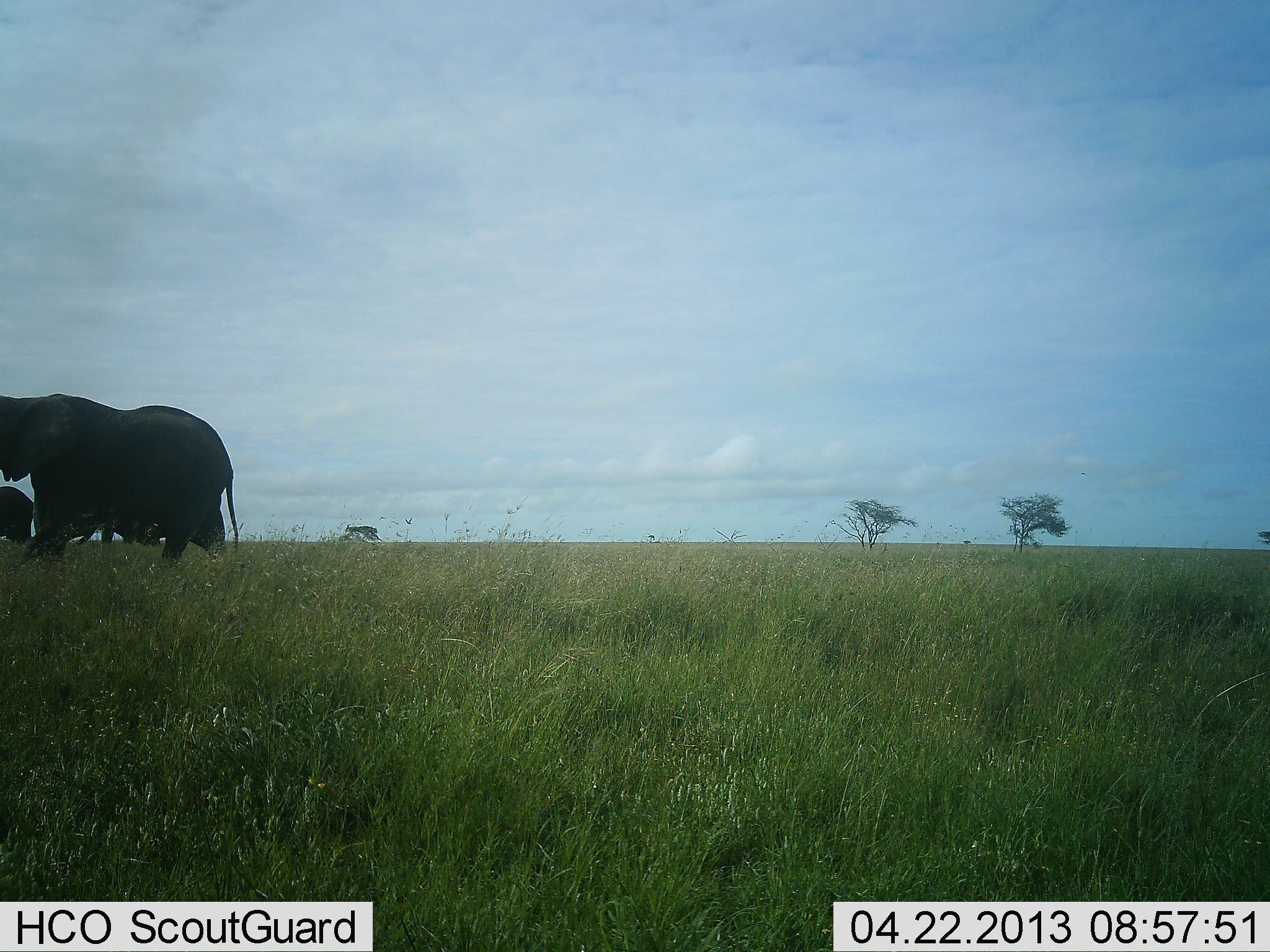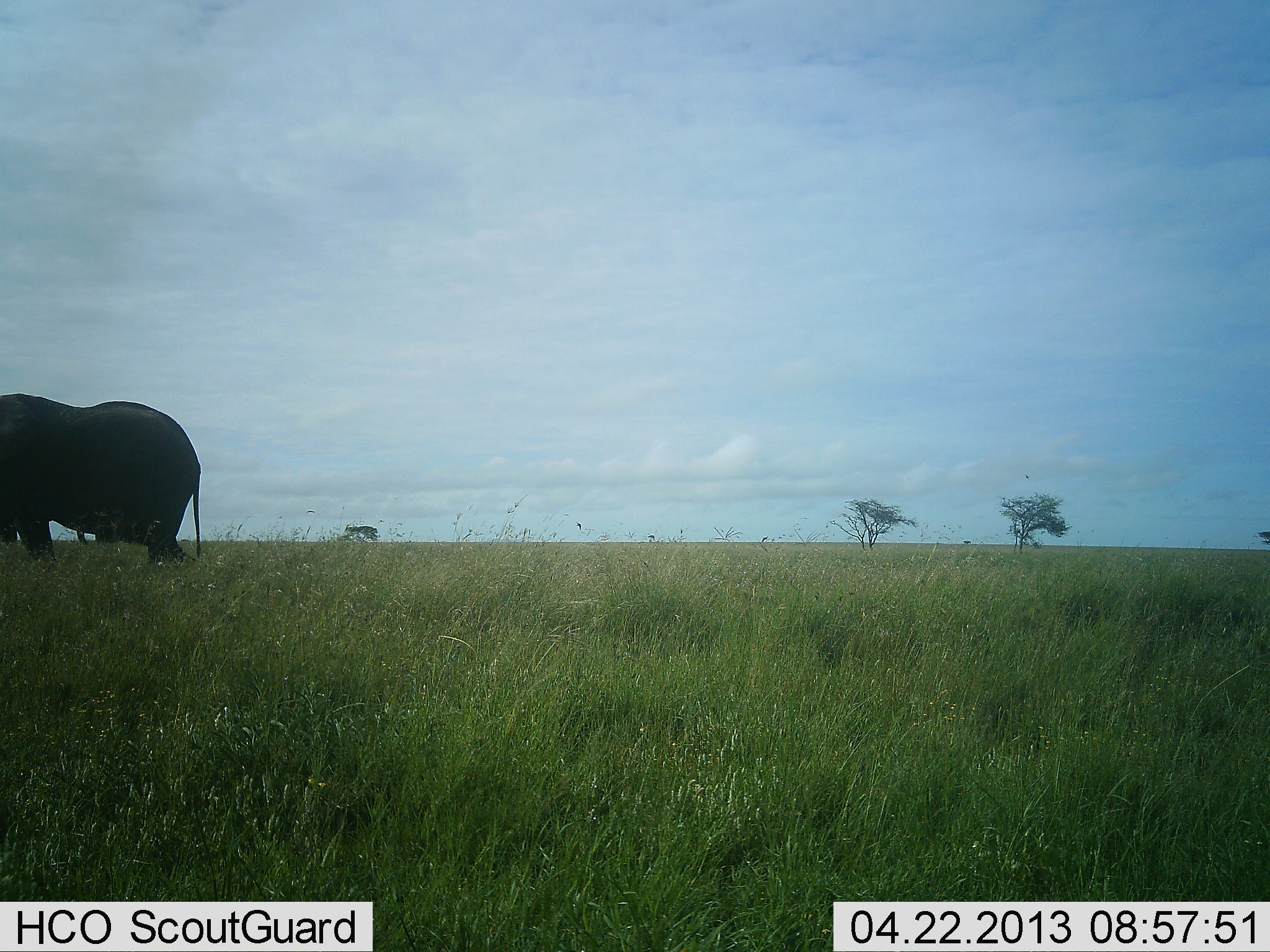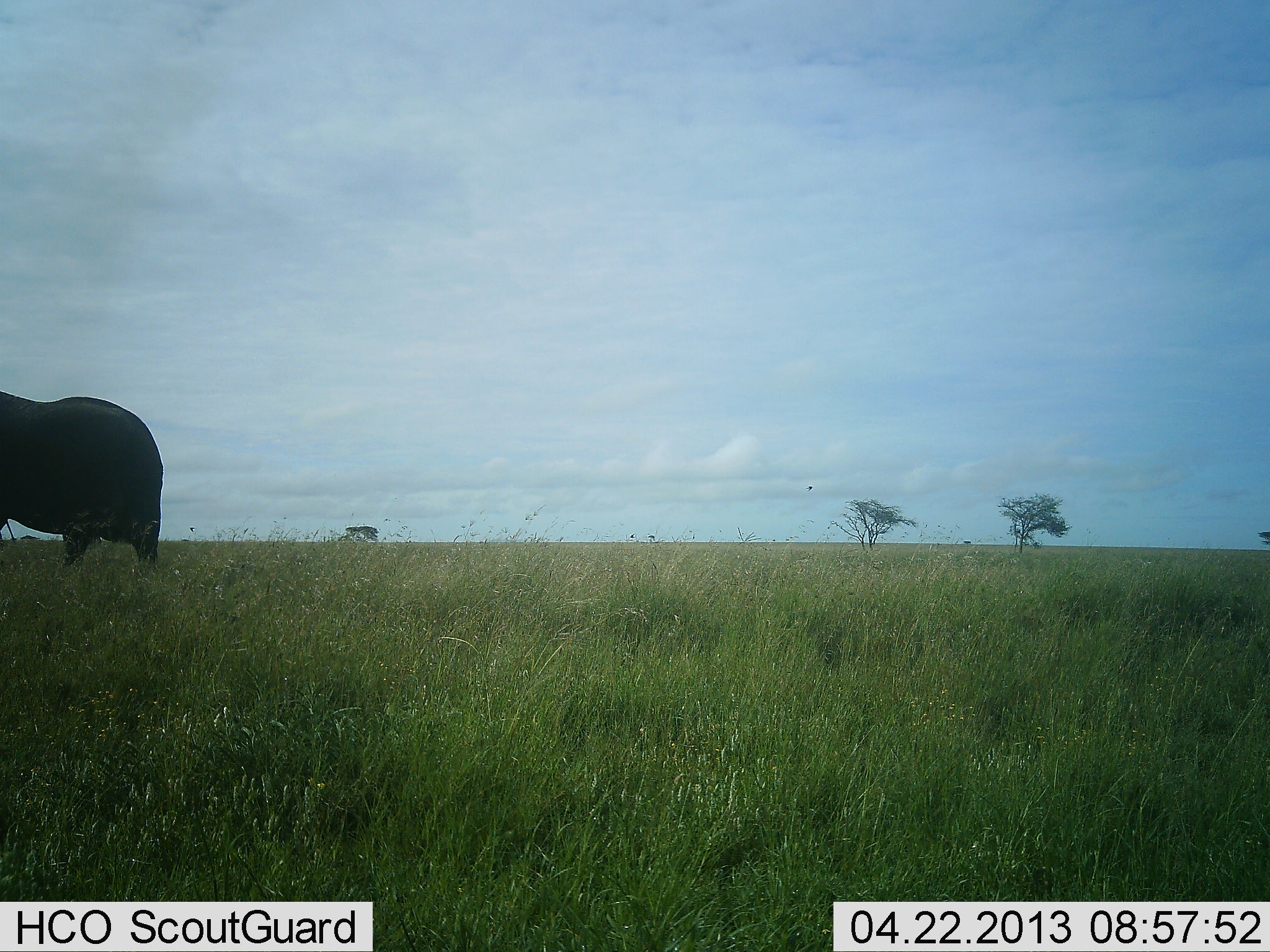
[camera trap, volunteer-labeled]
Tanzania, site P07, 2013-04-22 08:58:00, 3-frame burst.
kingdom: Animalia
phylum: Chordata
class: Mammalia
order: Proboscidea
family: Elephantidae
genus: Loxodonta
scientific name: Loxodonta africana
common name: african bush elephant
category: elephant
Elephant (african bush elephant) (Loxodonta africana), count 3. Behavior (volunteer vote fractions): standing 20%, resting 0%, moving 100%, interacting 0%. Young present (vote fraction): 0%. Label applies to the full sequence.